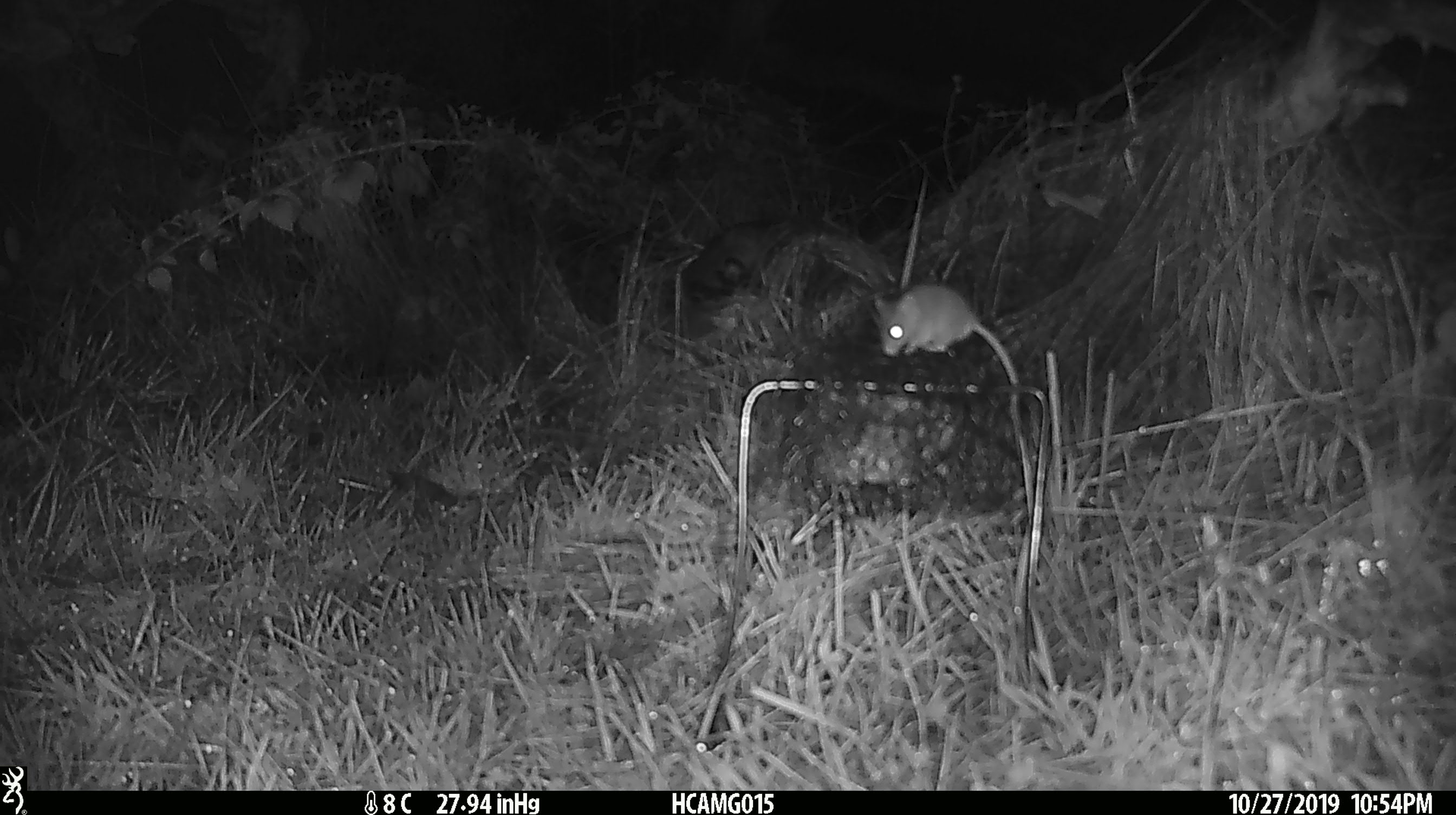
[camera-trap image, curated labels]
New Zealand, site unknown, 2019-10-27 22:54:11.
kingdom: Animalia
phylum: Chordata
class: Mammalia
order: Rodentia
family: Muridae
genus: Mus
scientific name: Mus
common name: mouse